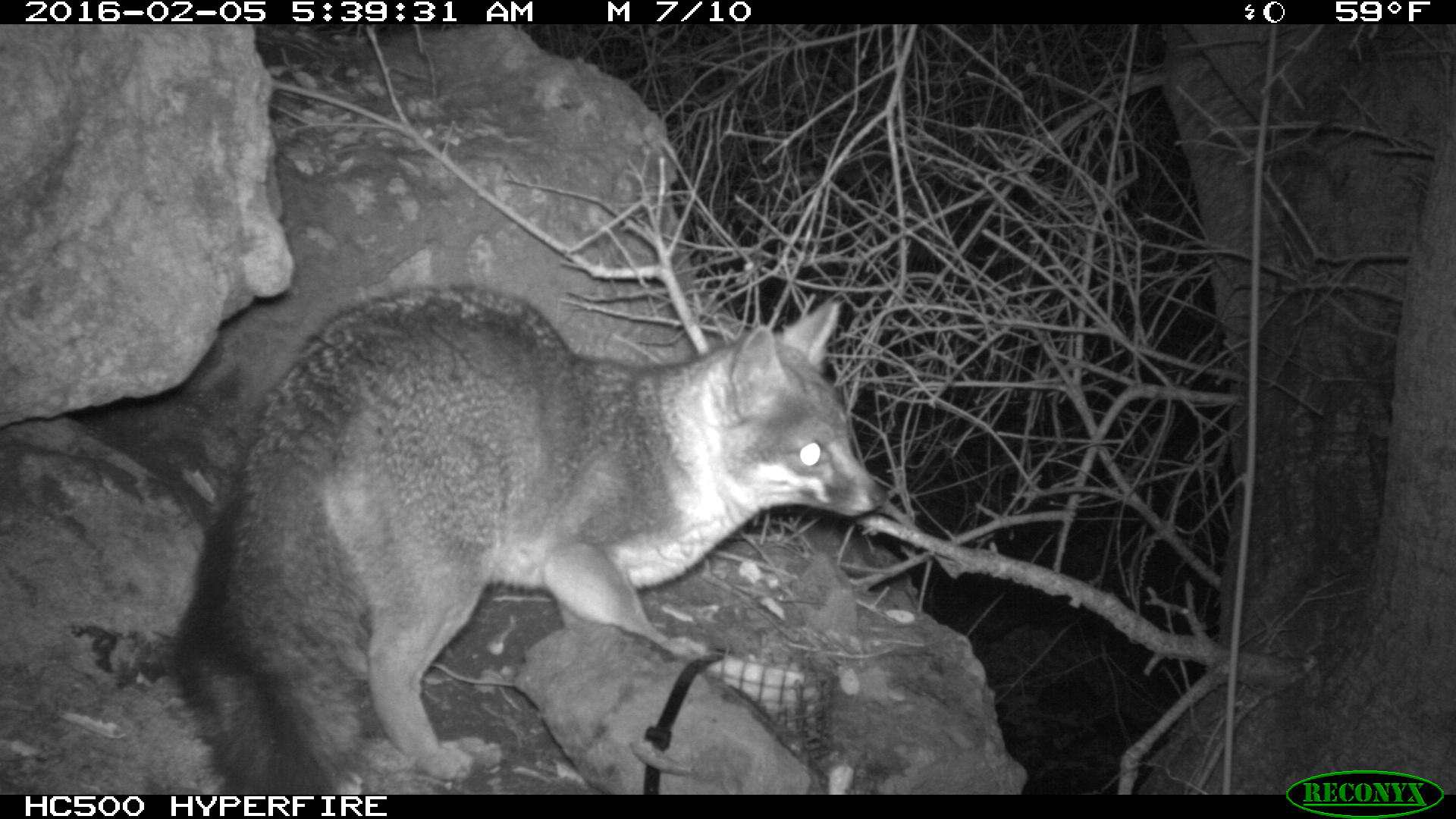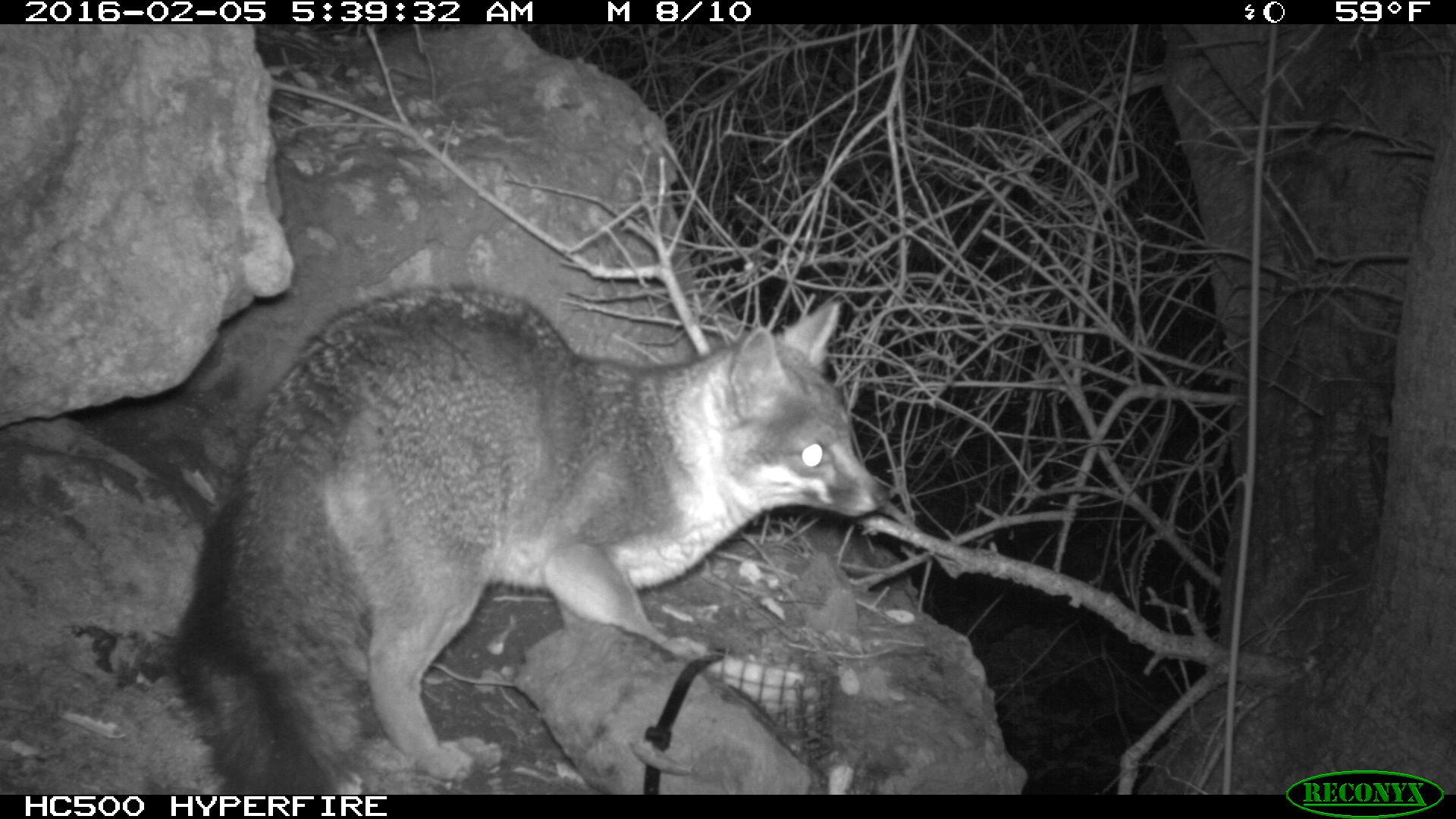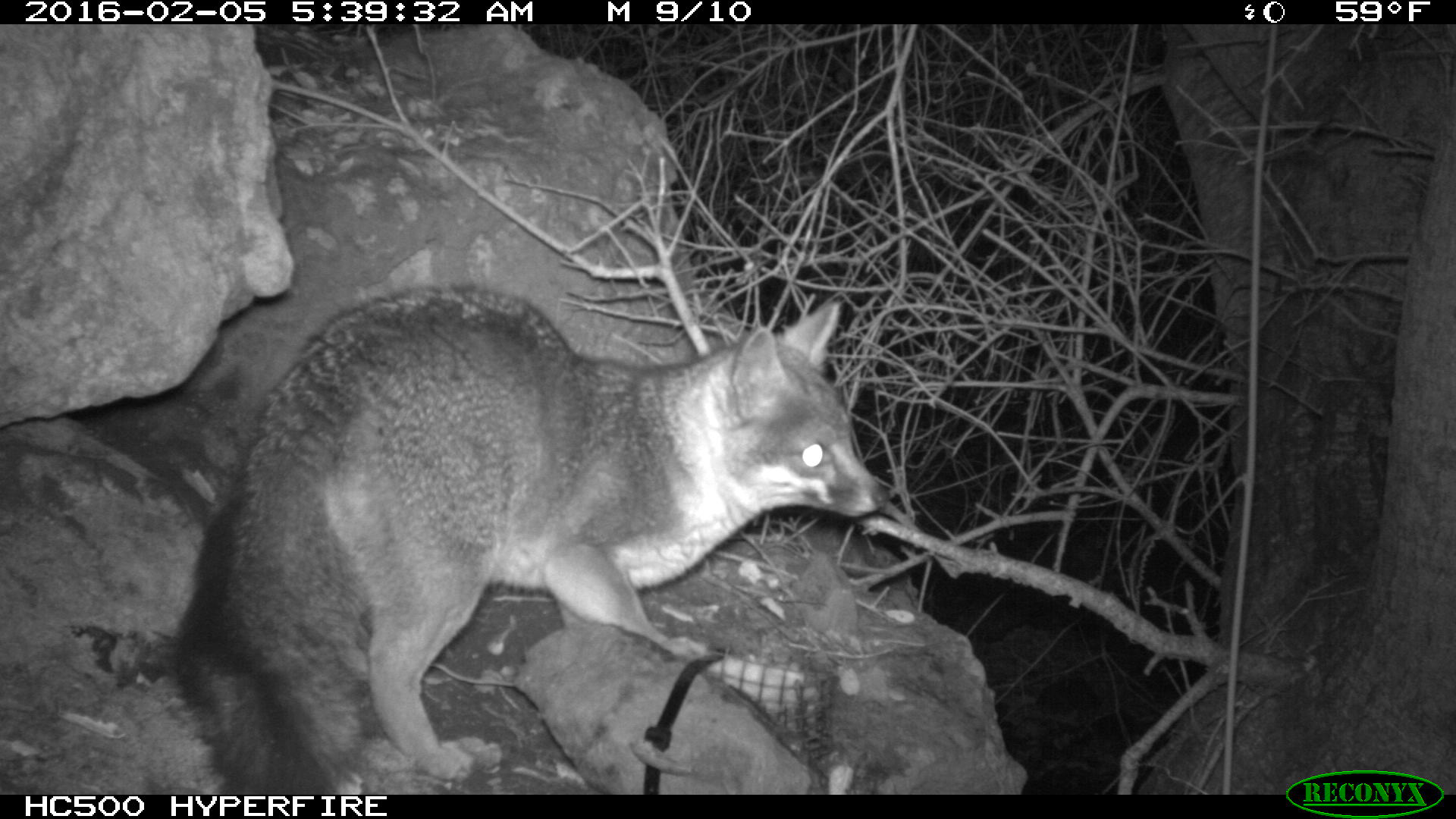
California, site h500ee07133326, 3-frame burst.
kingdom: Animalia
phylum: Chordata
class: Mammalia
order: Carnivora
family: Canidae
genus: Urocyon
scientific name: Urocyon littoralis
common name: island fox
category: fox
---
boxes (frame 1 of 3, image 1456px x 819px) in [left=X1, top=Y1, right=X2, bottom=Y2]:
fox: [left=170, top=276, right=888, bottom=796]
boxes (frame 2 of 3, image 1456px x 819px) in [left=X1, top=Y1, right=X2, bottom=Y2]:
fox: [left=167, top=283, right=891, bottom=792]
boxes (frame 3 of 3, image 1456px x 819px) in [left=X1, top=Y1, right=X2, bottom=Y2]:
fox: [left=169, top=282, right=883, bottom=794]